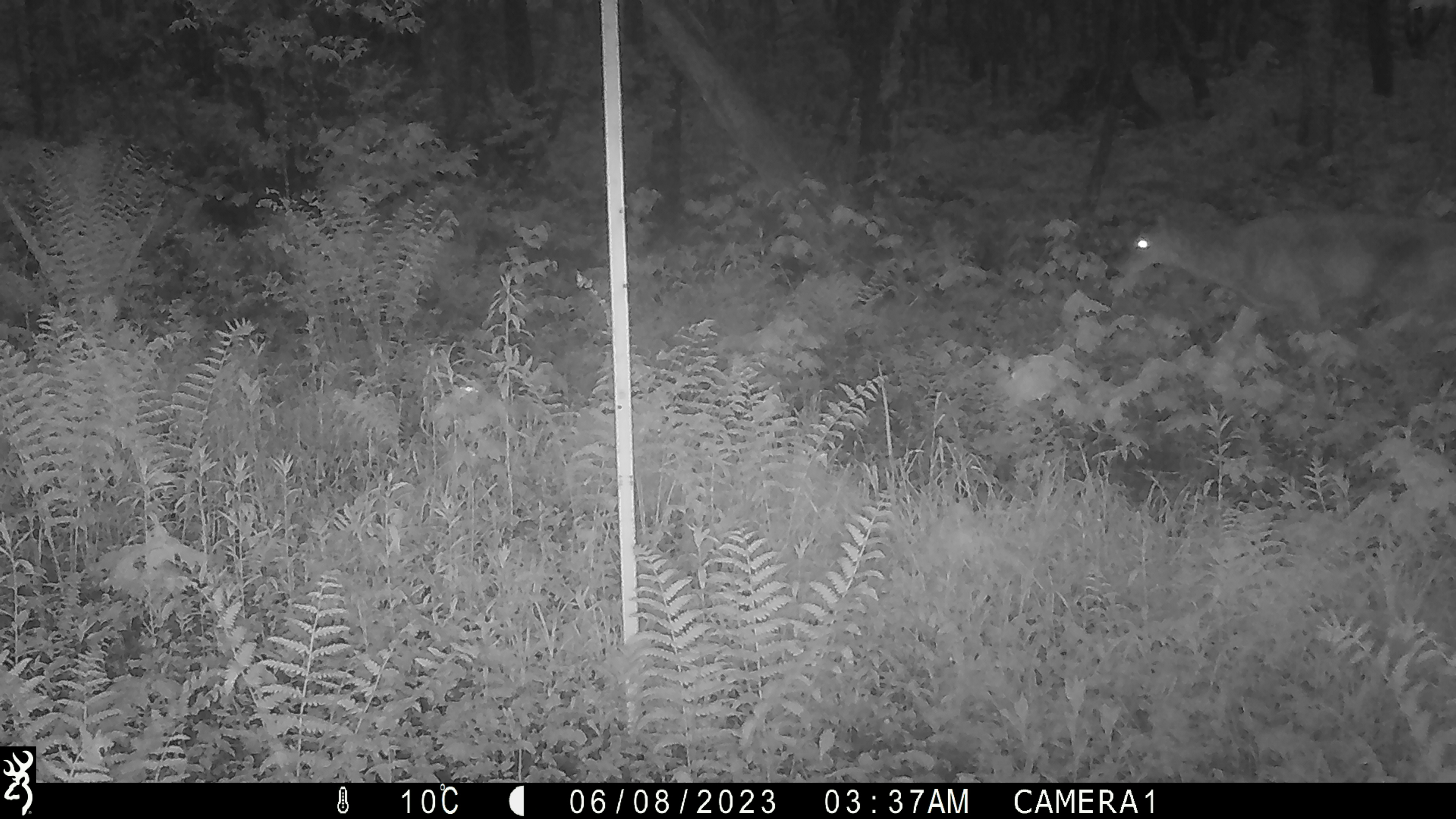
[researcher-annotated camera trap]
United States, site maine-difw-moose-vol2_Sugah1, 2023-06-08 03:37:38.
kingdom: Animalia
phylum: Chordata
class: Mammalia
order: Artiodactyla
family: Cervidae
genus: Odocoileus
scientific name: Odocoileus virginianus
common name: white-tailed deer